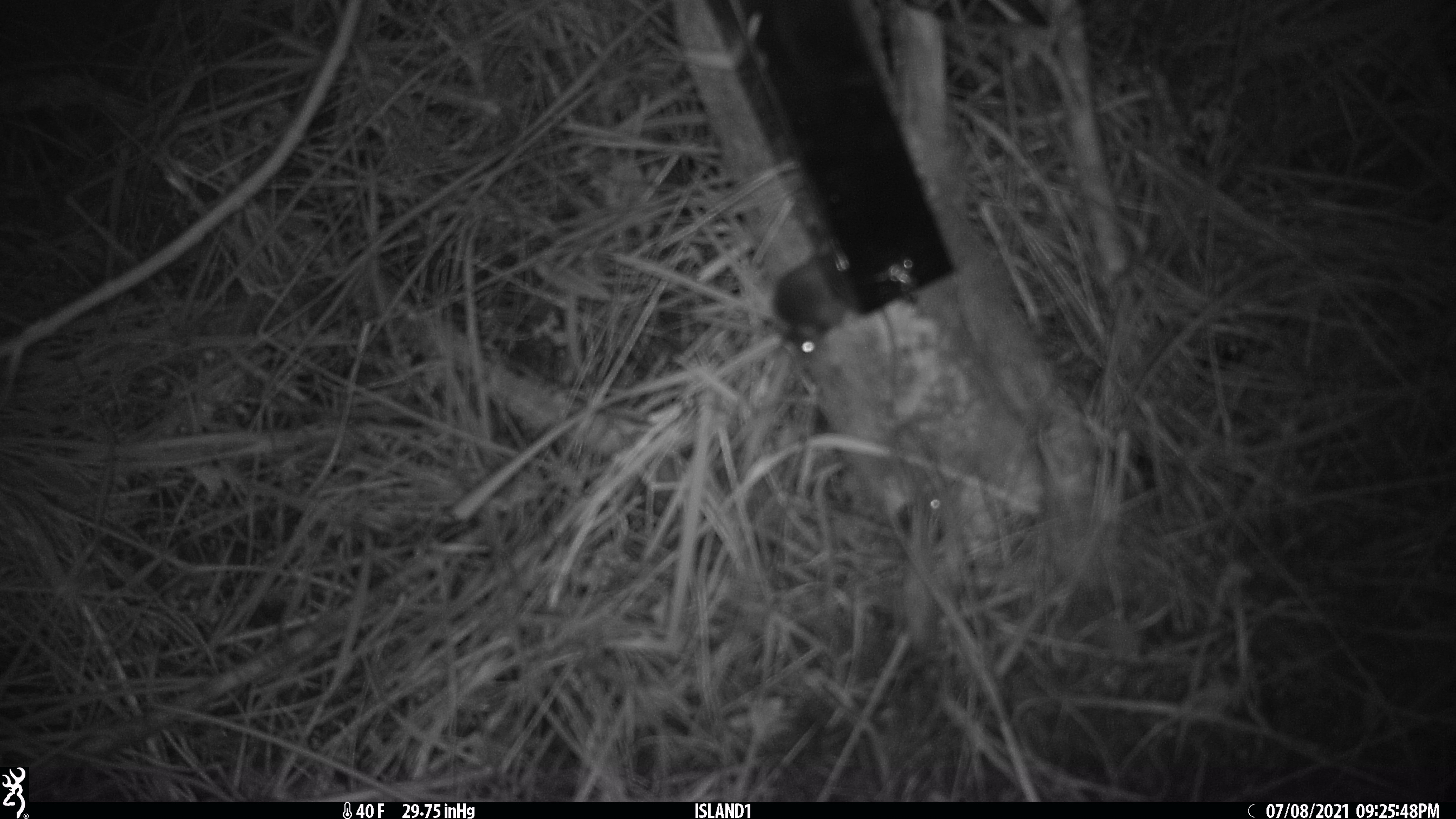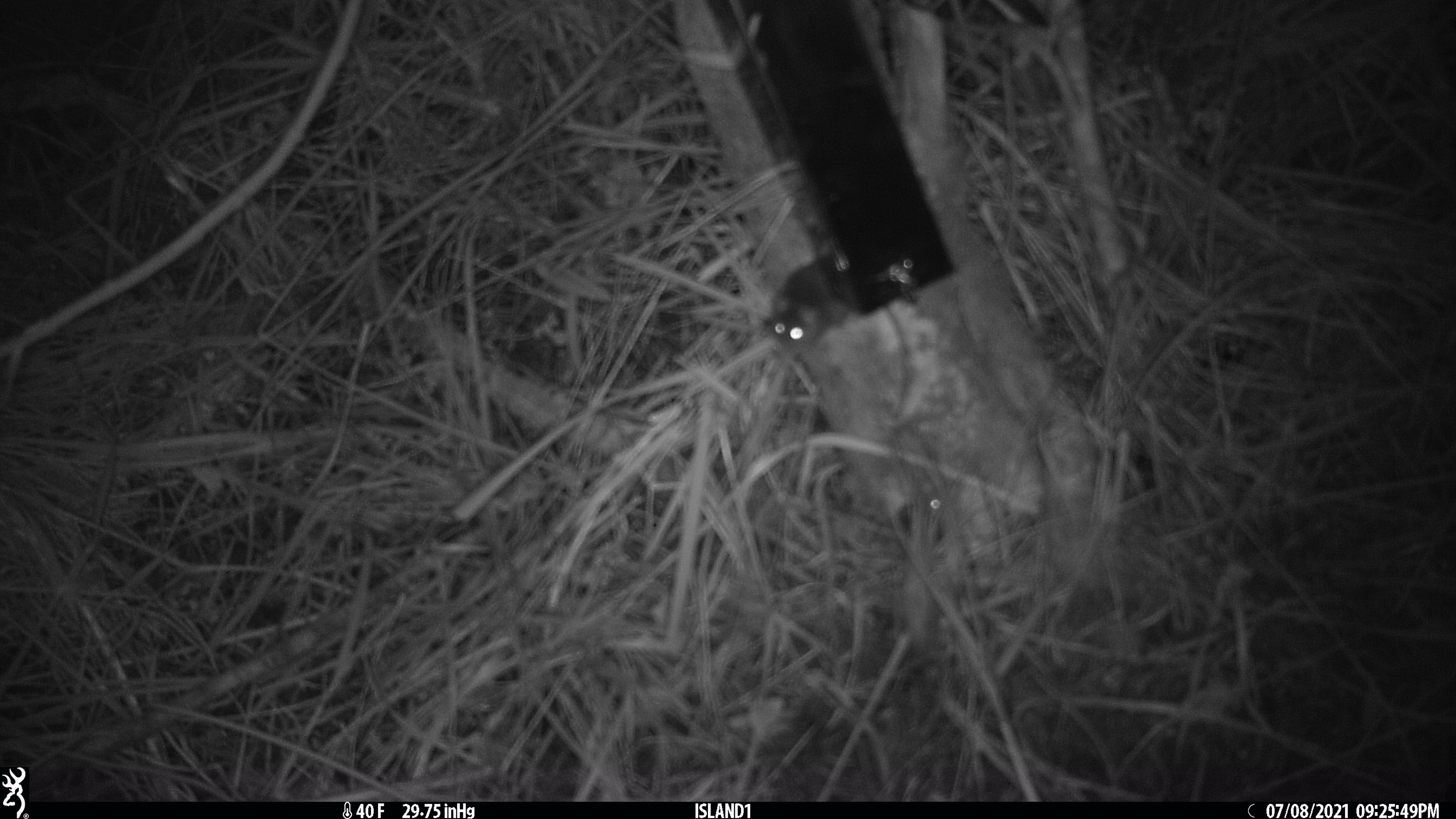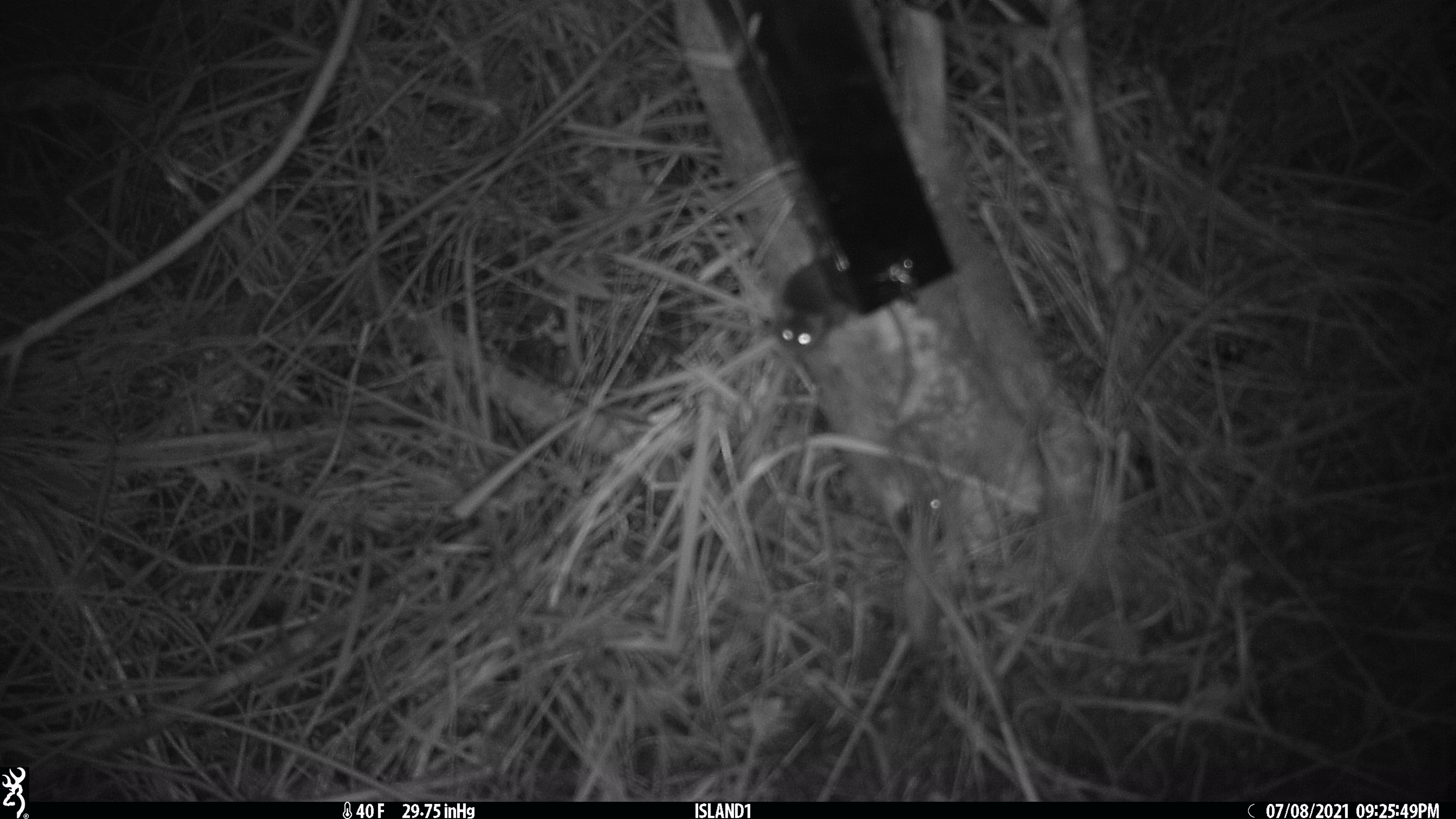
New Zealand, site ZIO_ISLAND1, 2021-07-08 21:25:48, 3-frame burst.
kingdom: Animalia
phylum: Chordata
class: Mammalia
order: Rodentia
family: Muridae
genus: Mus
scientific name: Mus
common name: mouse